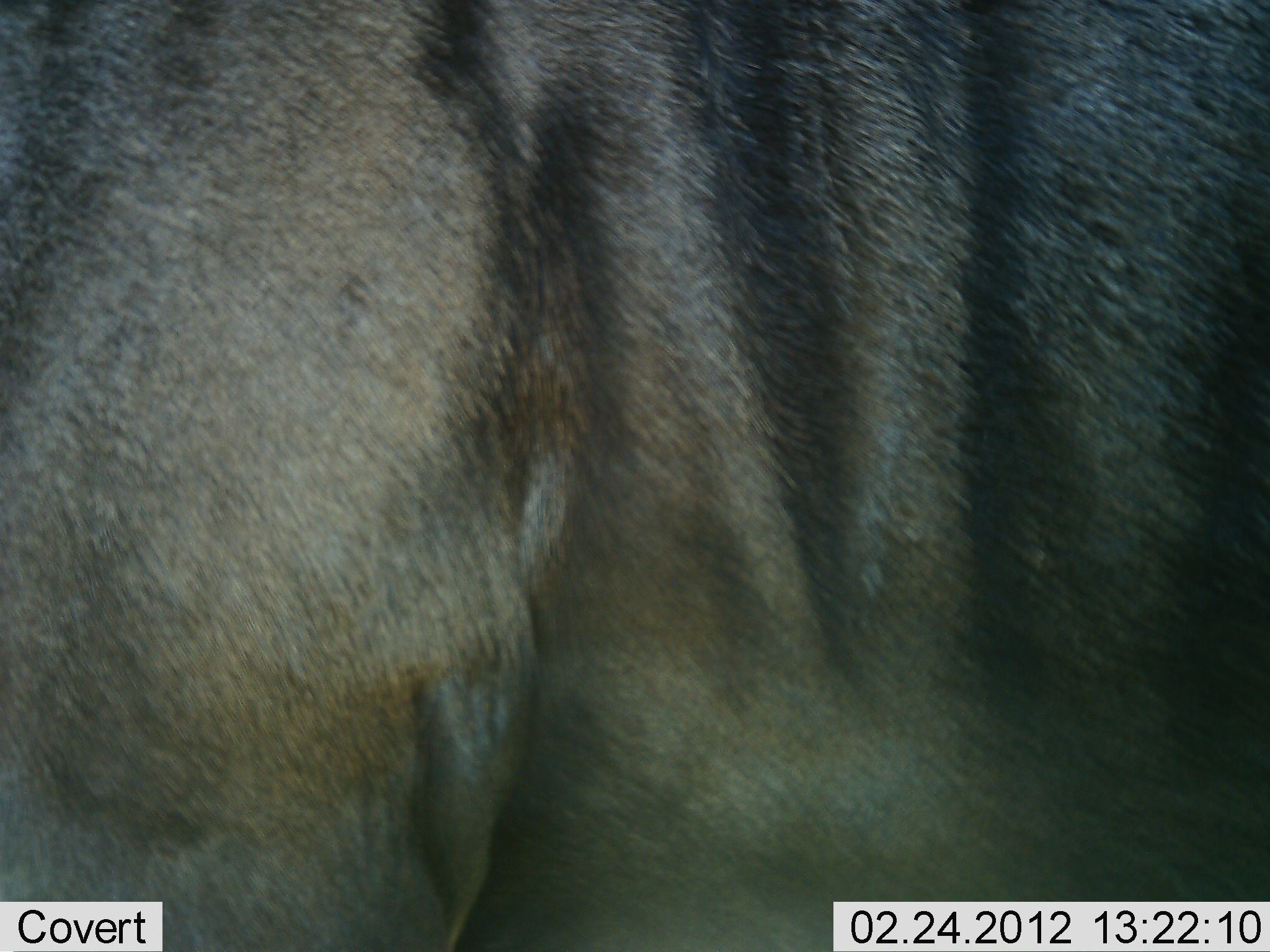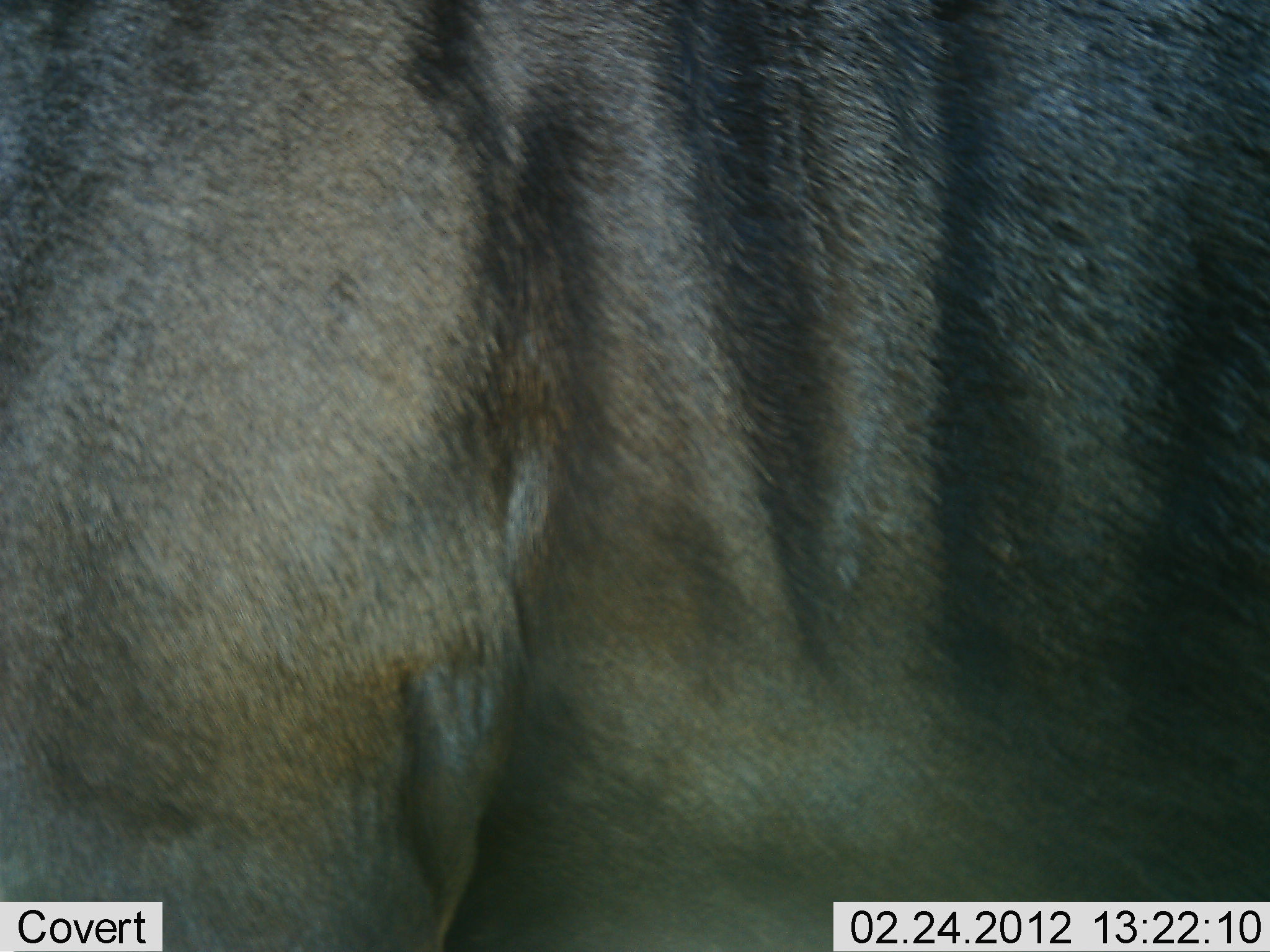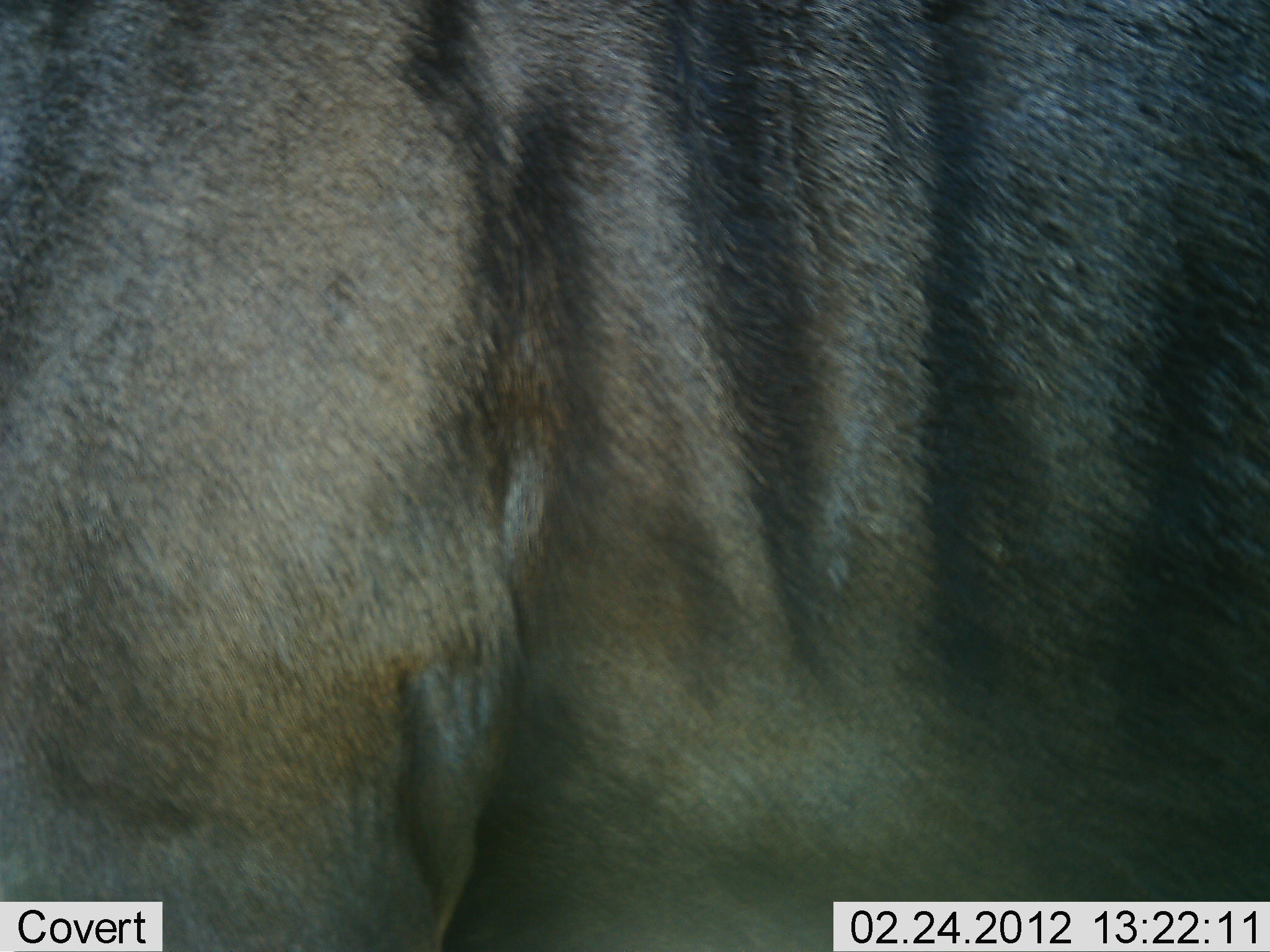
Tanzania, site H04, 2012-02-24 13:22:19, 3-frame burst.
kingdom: Animalia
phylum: Chordata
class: Mammalia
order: Artiodactyla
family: Bovidae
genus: Connochaetes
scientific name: Connochaetes taurinus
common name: blue wildebeest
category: wildebeest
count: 1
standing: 95%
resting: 0%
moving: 0%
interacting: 5%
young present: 0%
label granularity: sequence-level